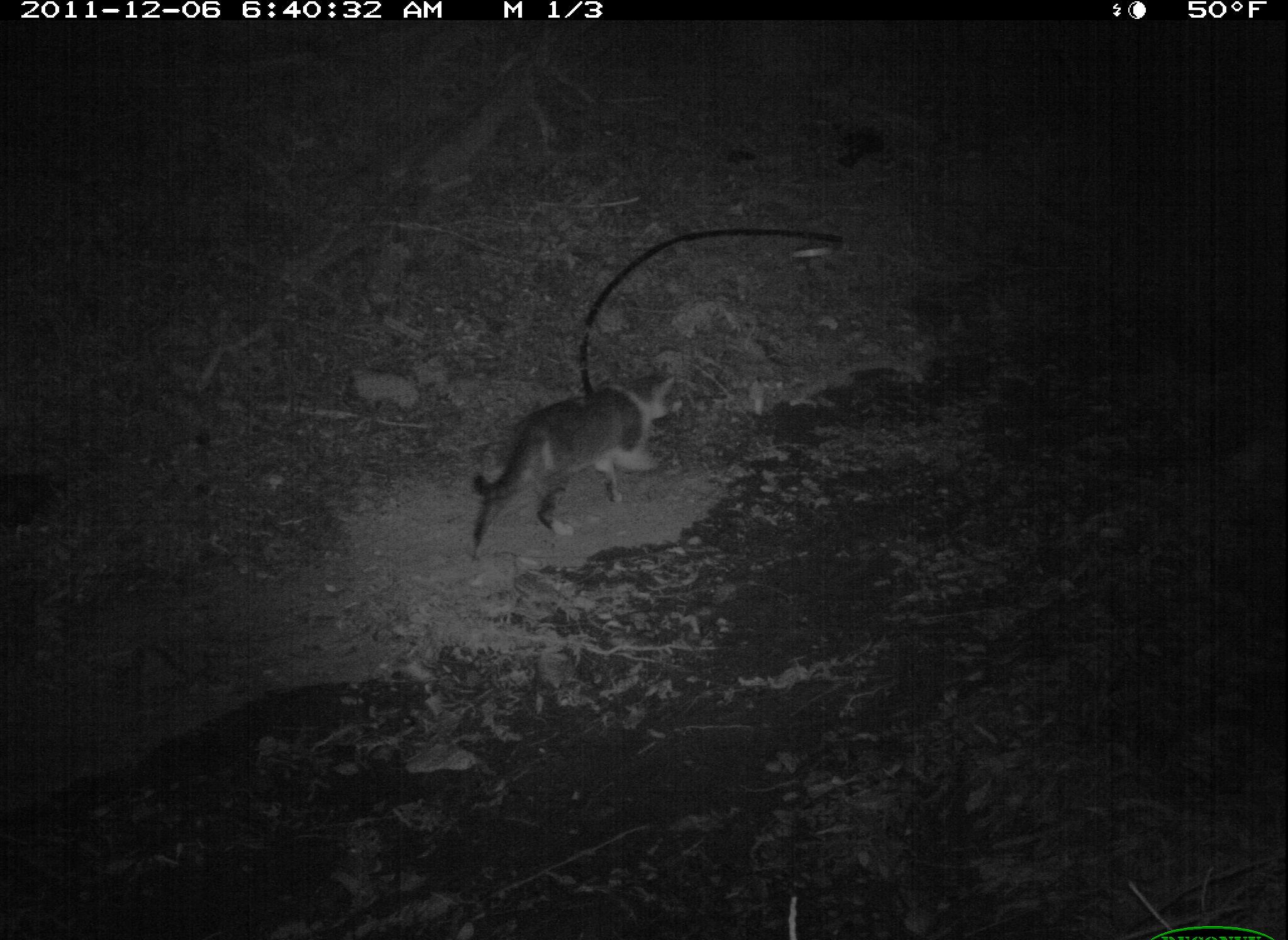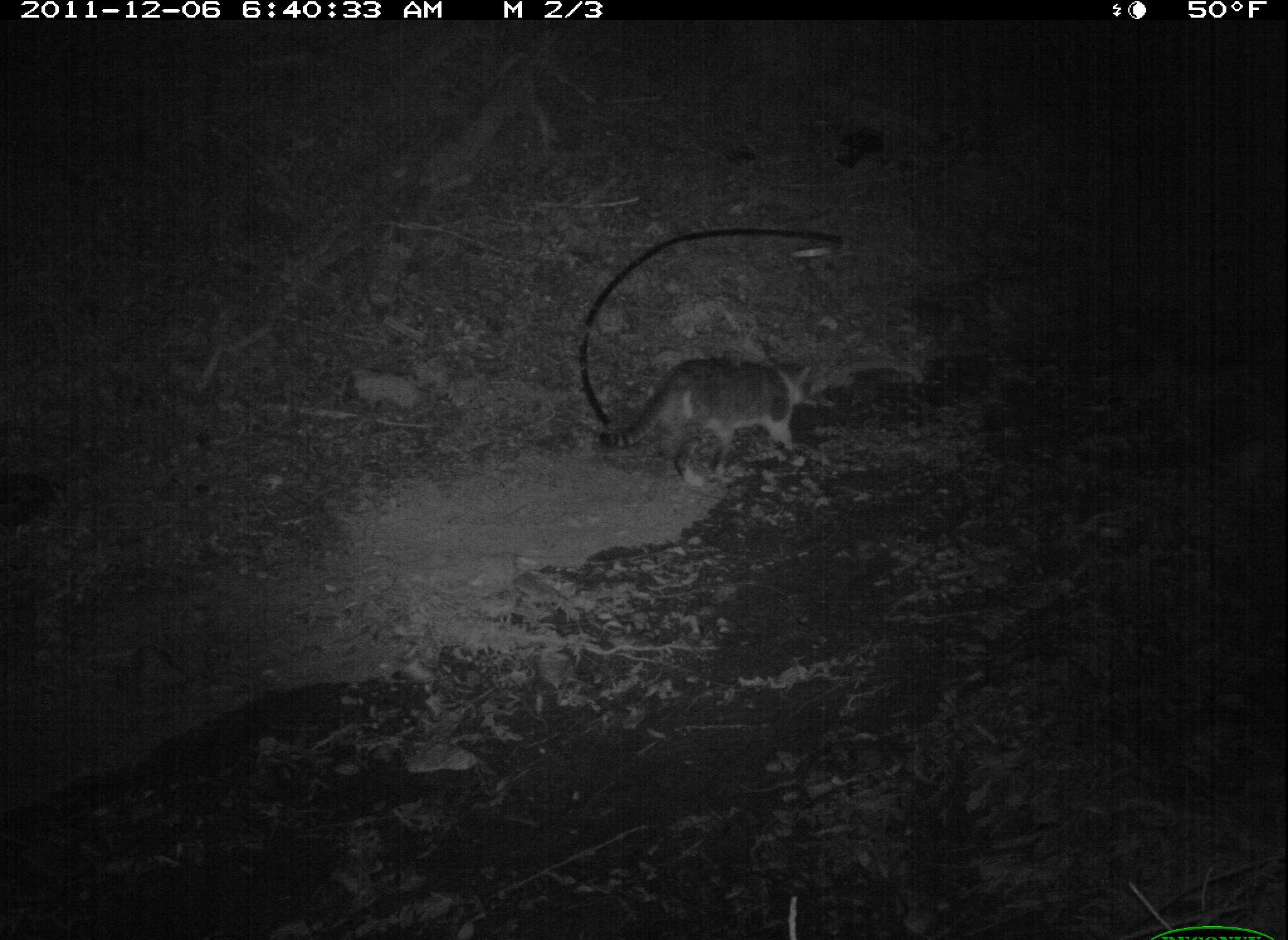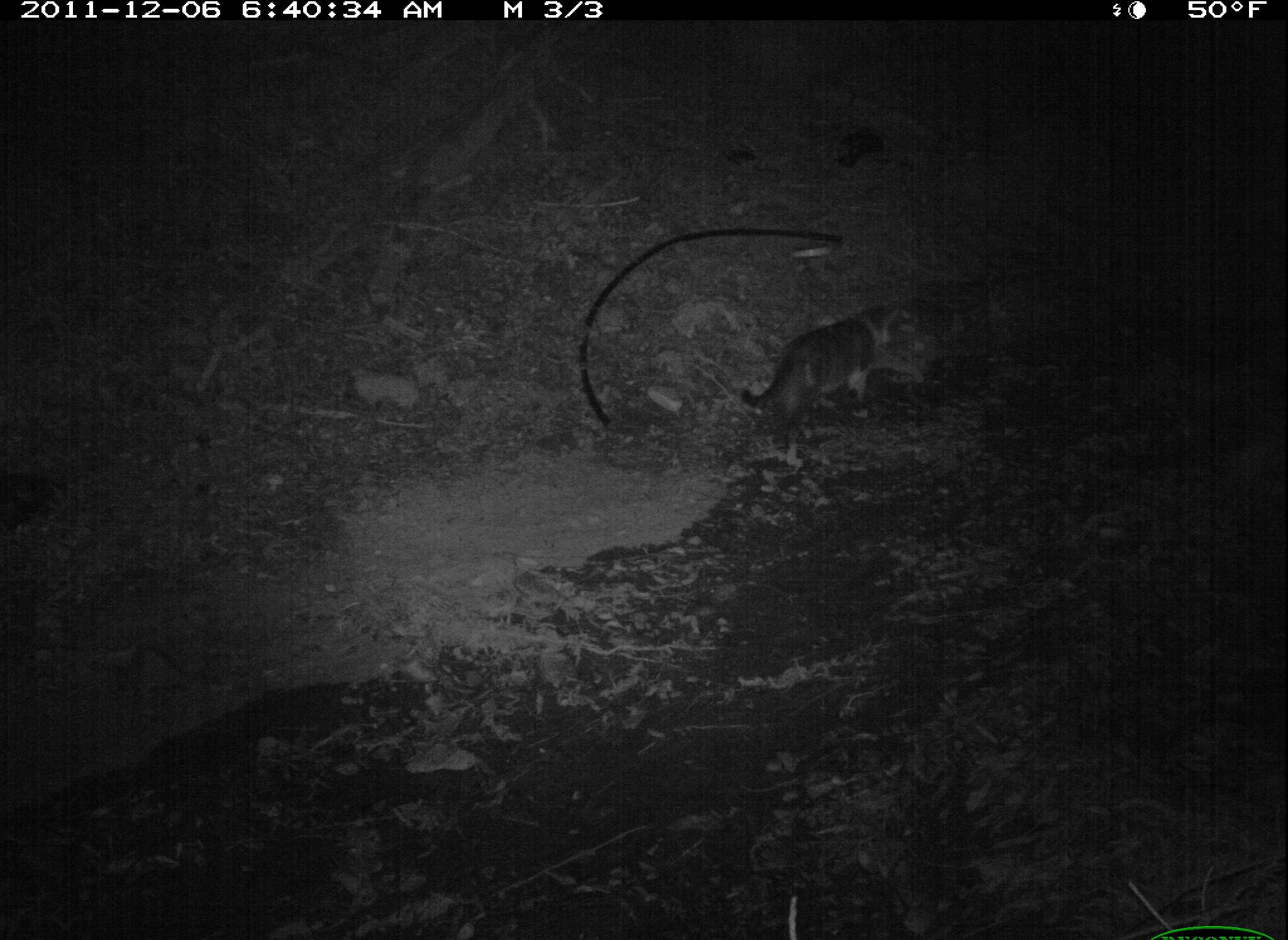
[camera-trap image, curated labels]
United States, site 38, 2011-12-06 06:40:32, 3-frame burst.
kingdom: Animalia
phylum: Chordata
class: Mammalia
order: Carnivora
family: Felidae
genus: Felis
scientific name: Felis catus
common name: cat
Cat (Felis catus).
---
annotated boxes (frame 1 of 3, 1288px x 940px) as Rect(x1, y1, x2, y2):
cat: Rect(467, 362, 700, 562)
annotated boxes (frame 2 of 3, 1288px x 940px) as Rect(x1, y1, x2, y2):
cat: Rect(578, 340, 823, 493)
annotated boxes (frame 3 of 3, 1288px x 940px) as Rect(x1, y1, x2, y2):
cat: Rect(726, 287, 921, 462)